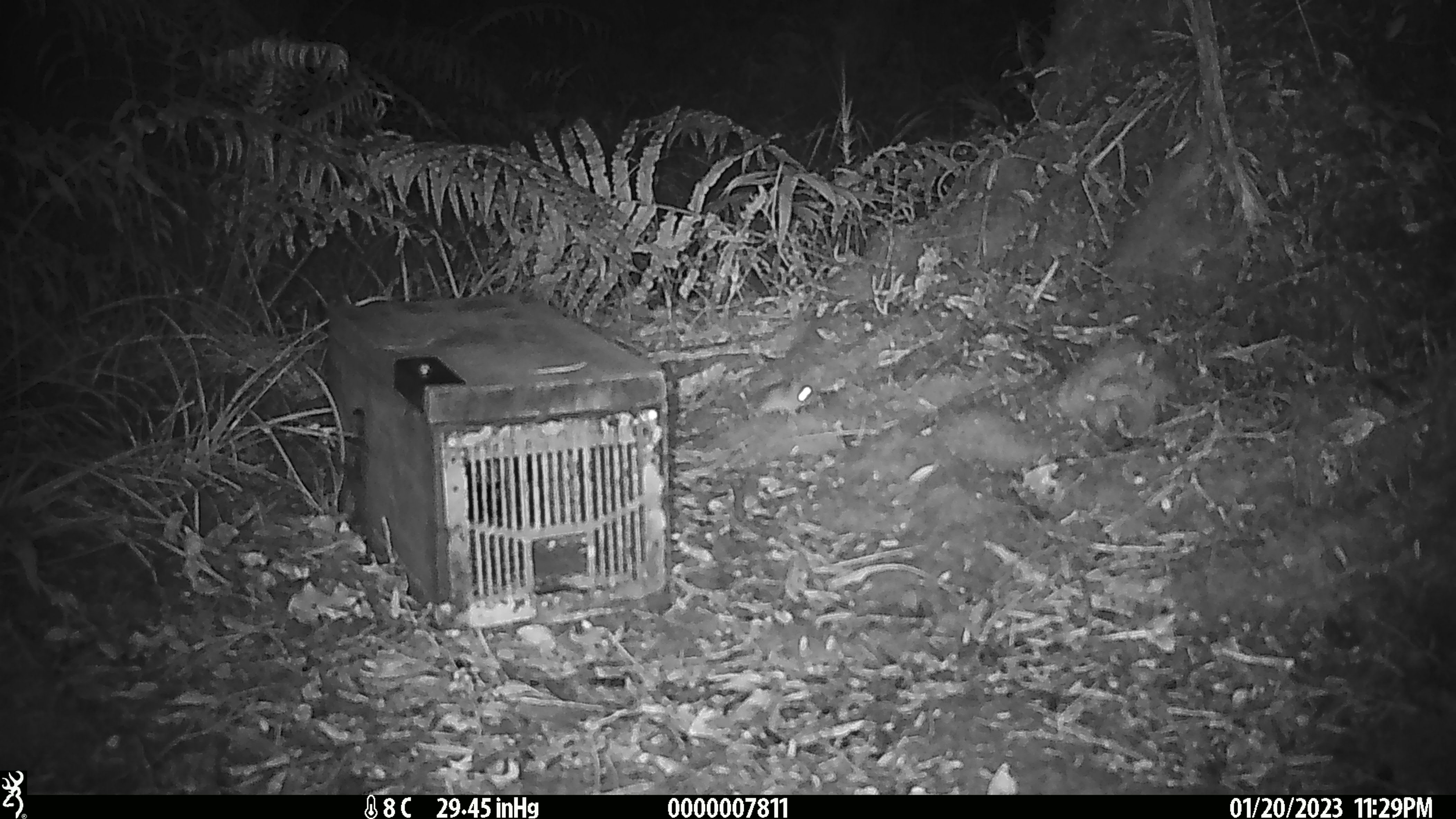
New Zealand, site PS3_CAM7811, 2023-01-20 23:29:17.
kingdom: Animalia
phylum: Chordata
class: Mammalia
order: Rodentia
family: Muridae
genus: Mus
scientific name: Mus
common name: mouse